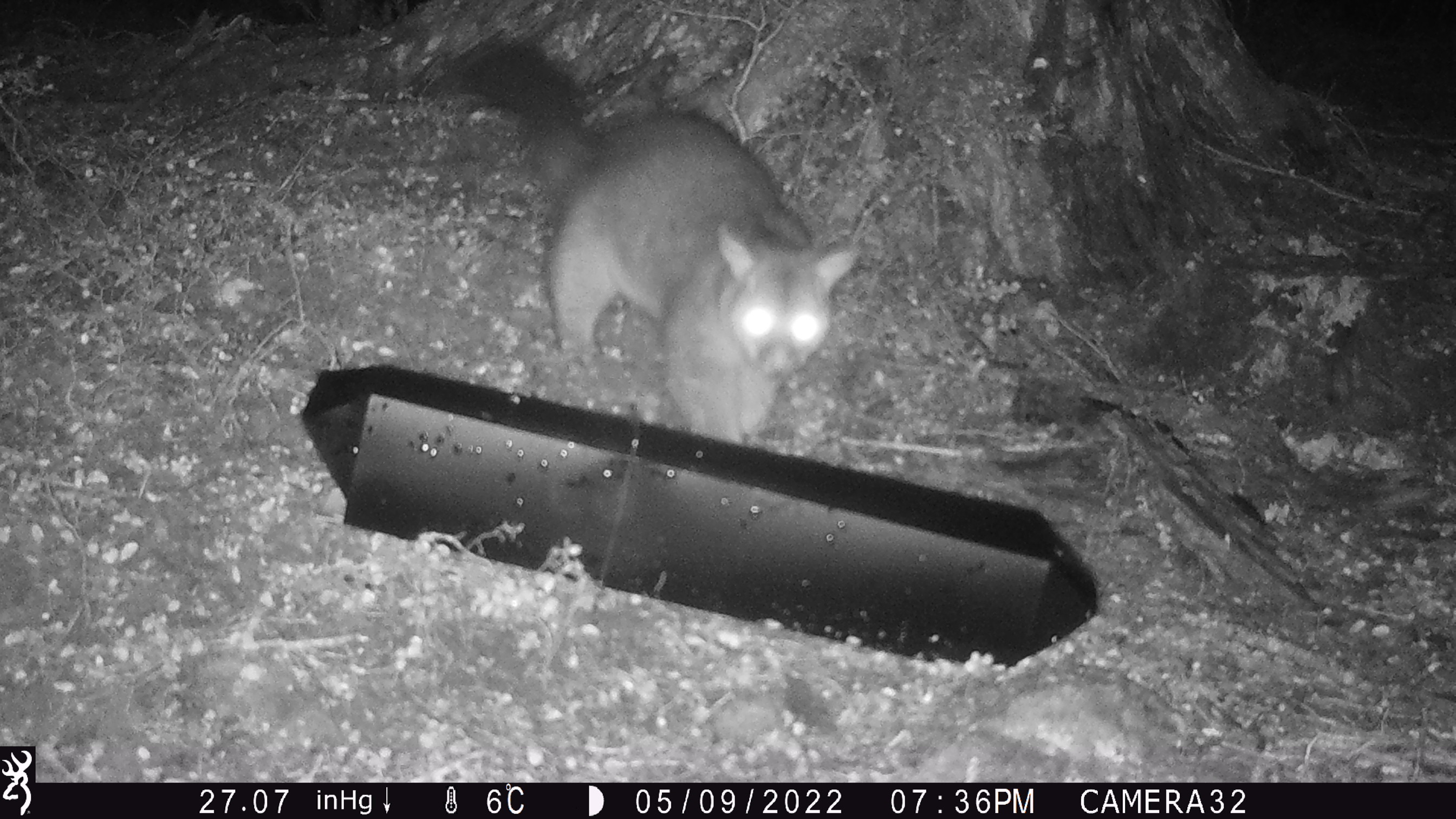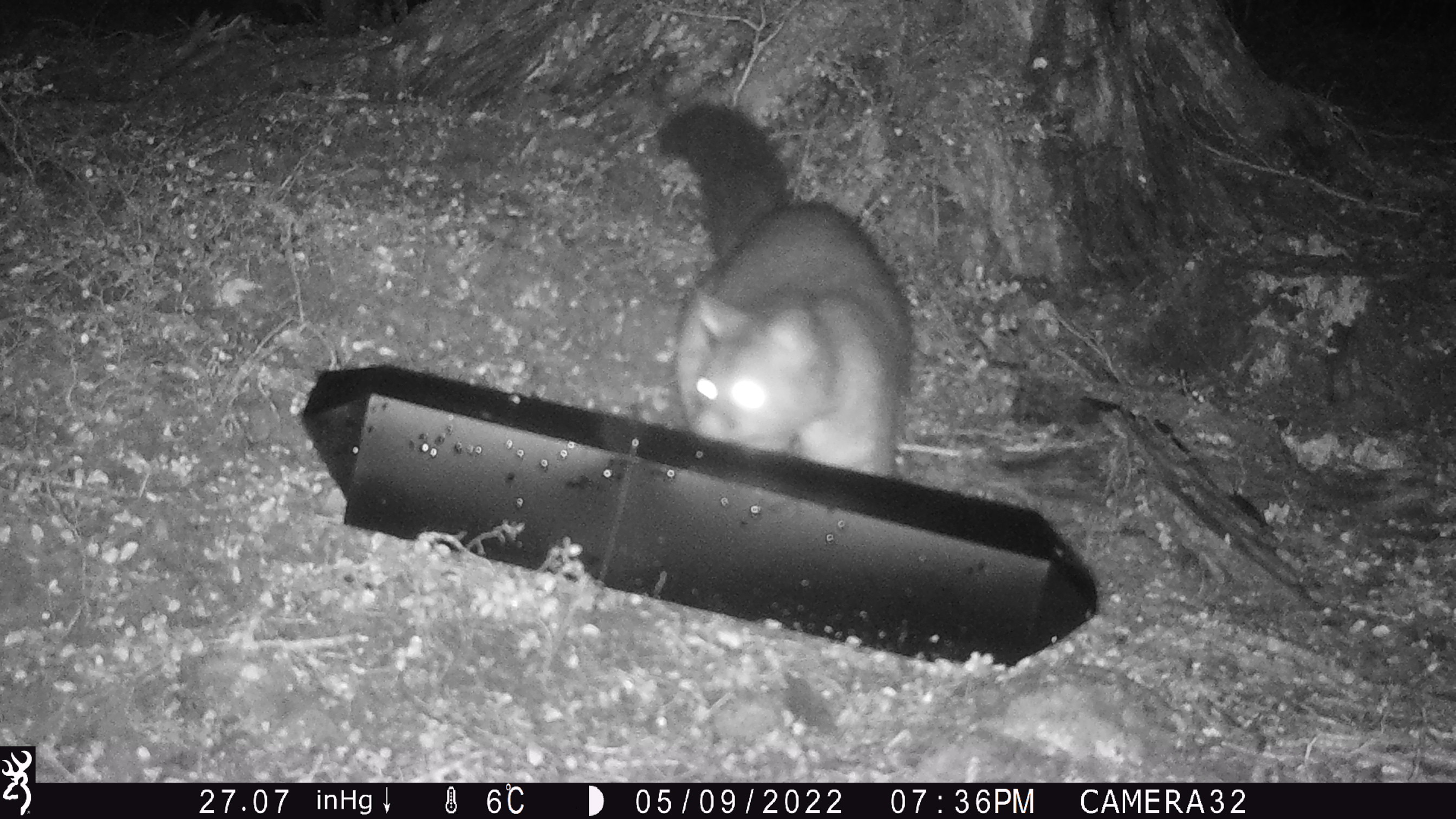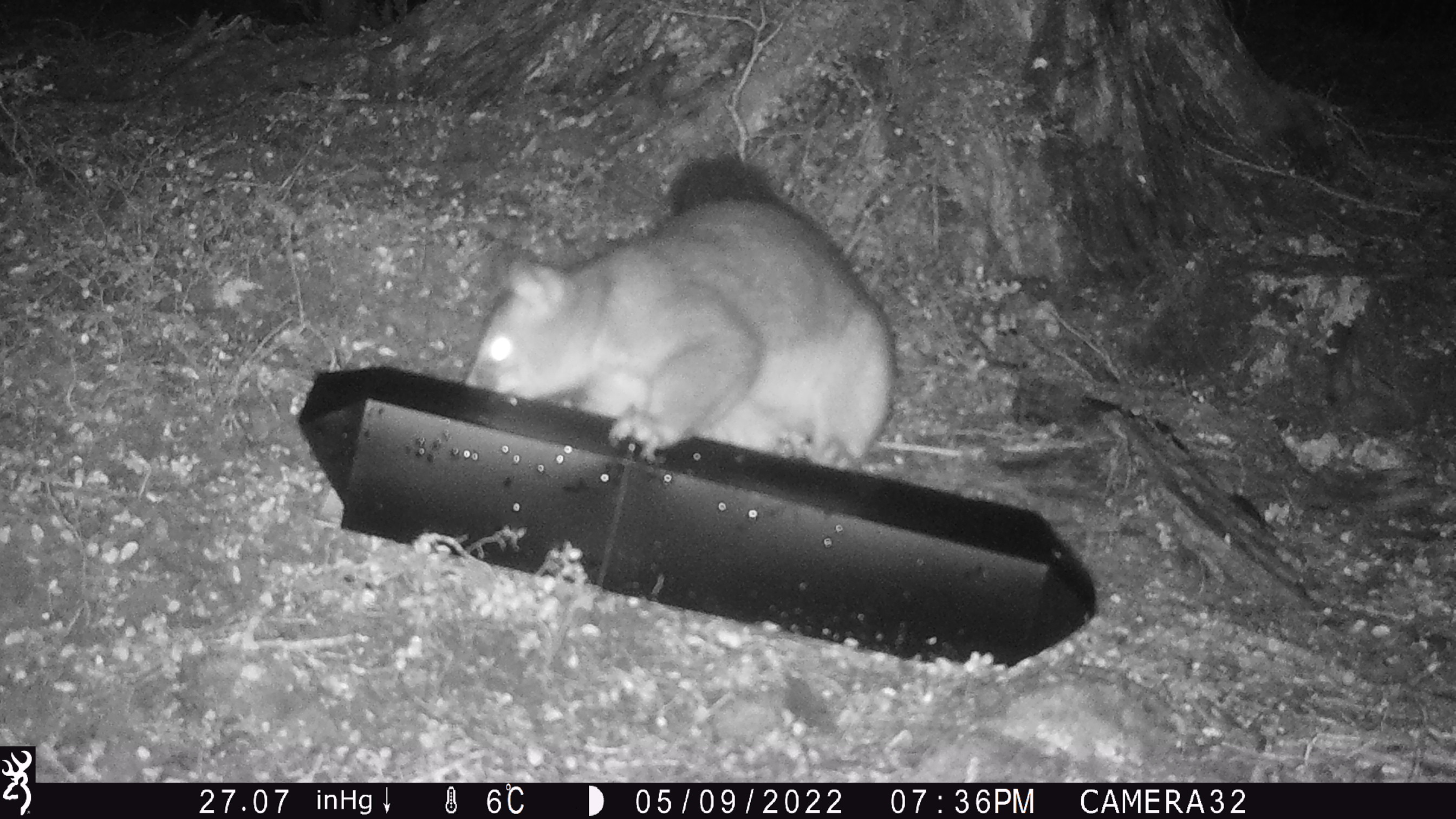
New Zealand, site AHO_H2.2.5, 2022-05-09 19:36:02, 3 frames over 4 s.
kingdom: Animalia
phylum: Chordata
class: Mammalia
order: Diprotodontia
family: Phalangeridae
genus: Trichosurus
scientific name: Trichosurus vulpecula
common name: common brushtail possum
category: possum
Possum (common brushtail possum) (Trichosurus vulpecula).